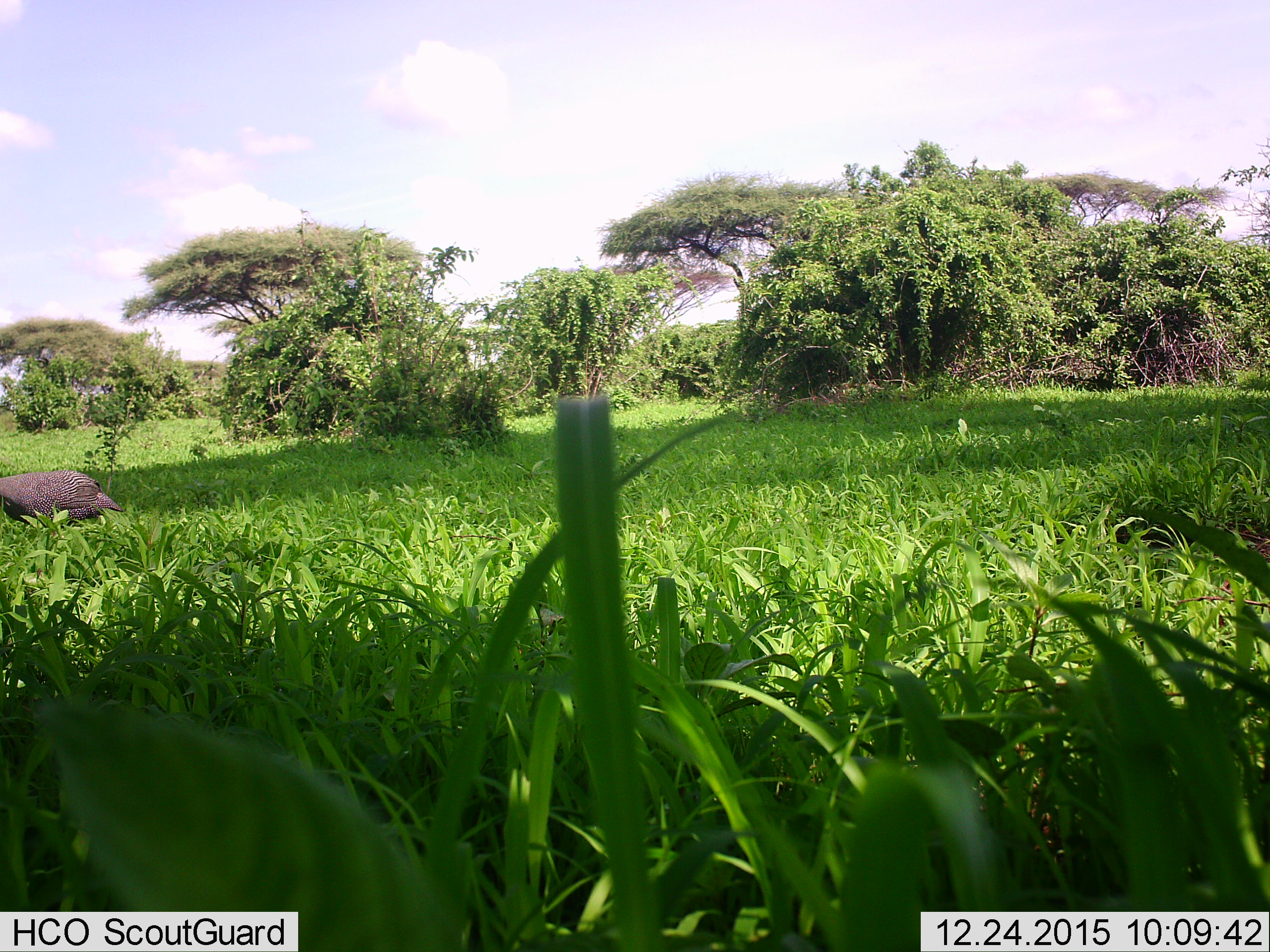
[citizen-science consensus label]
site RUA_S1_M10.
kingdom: Animalia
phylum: Chordata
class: Aves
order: Galliformes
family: Numididae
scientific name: Numididae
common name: guineafowl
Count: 1.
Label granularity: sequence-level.